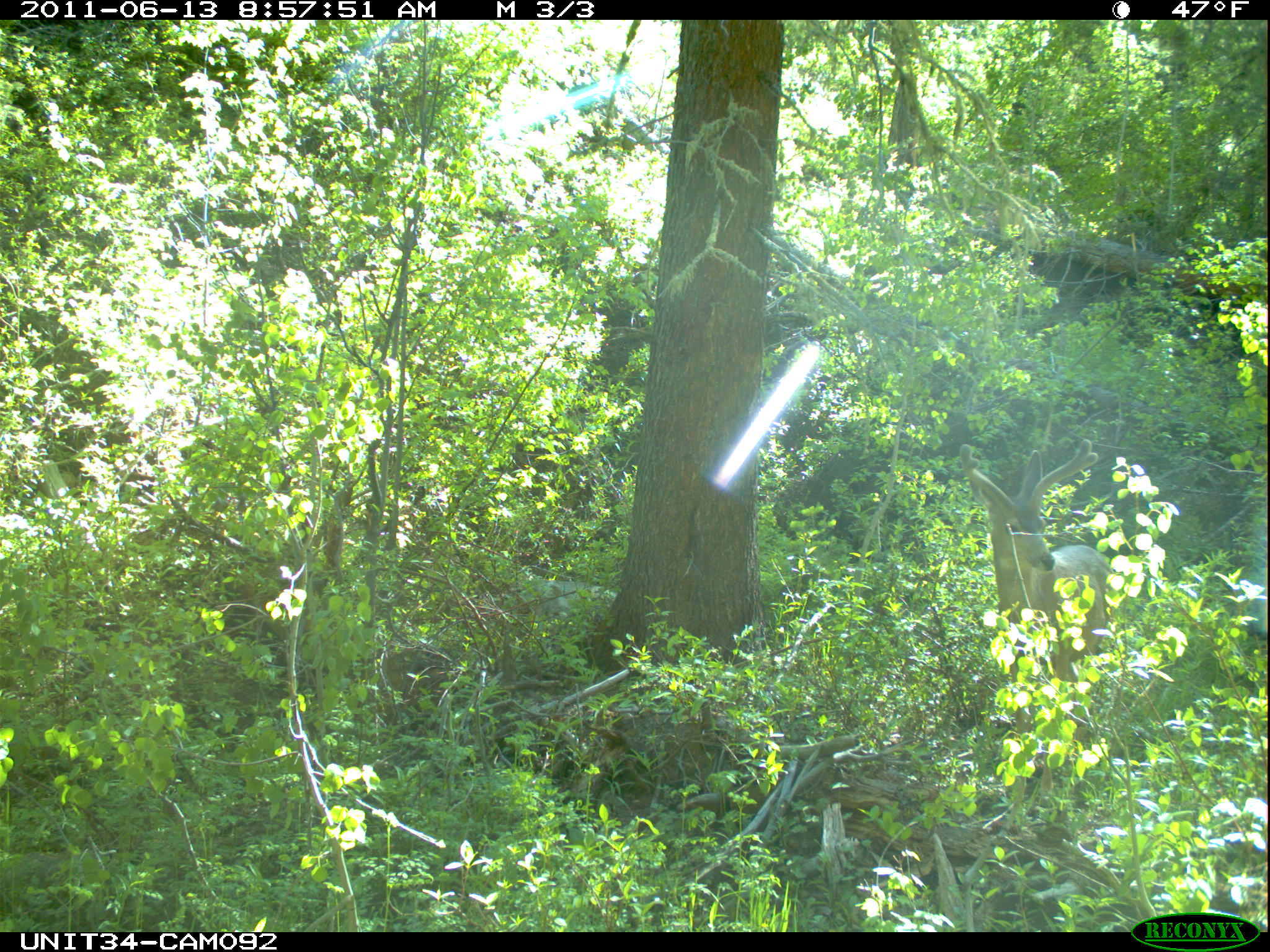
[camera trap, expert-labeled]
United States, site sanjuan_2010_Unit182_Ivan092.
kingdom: Animalia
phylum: Chordata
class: Mammalia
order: Artiodactyla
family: Cervidae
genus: Odocoileus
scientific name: Odocoileus hemionus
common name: mule deer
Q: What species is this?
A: Odocoileus hemionus (mule deer).